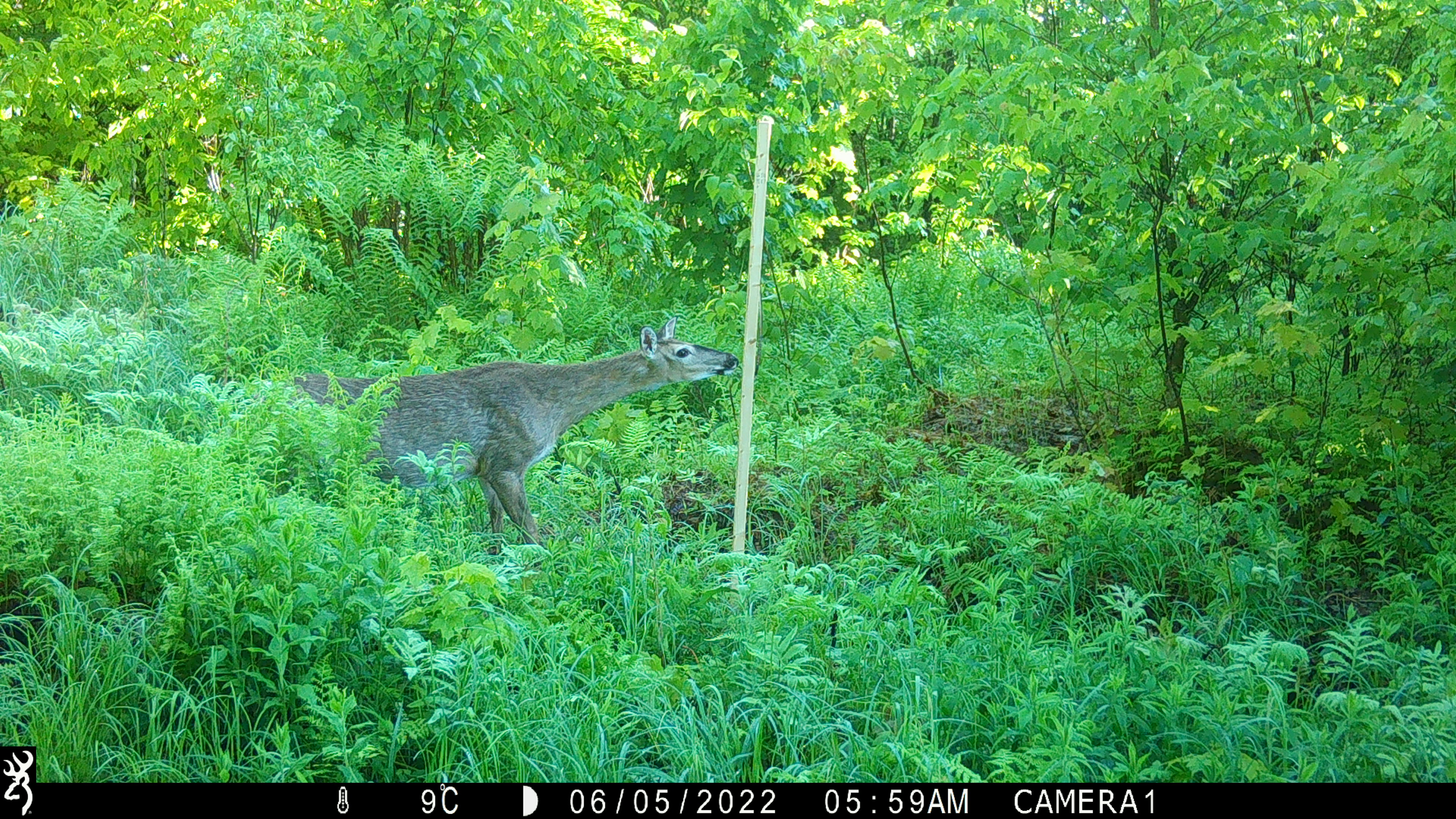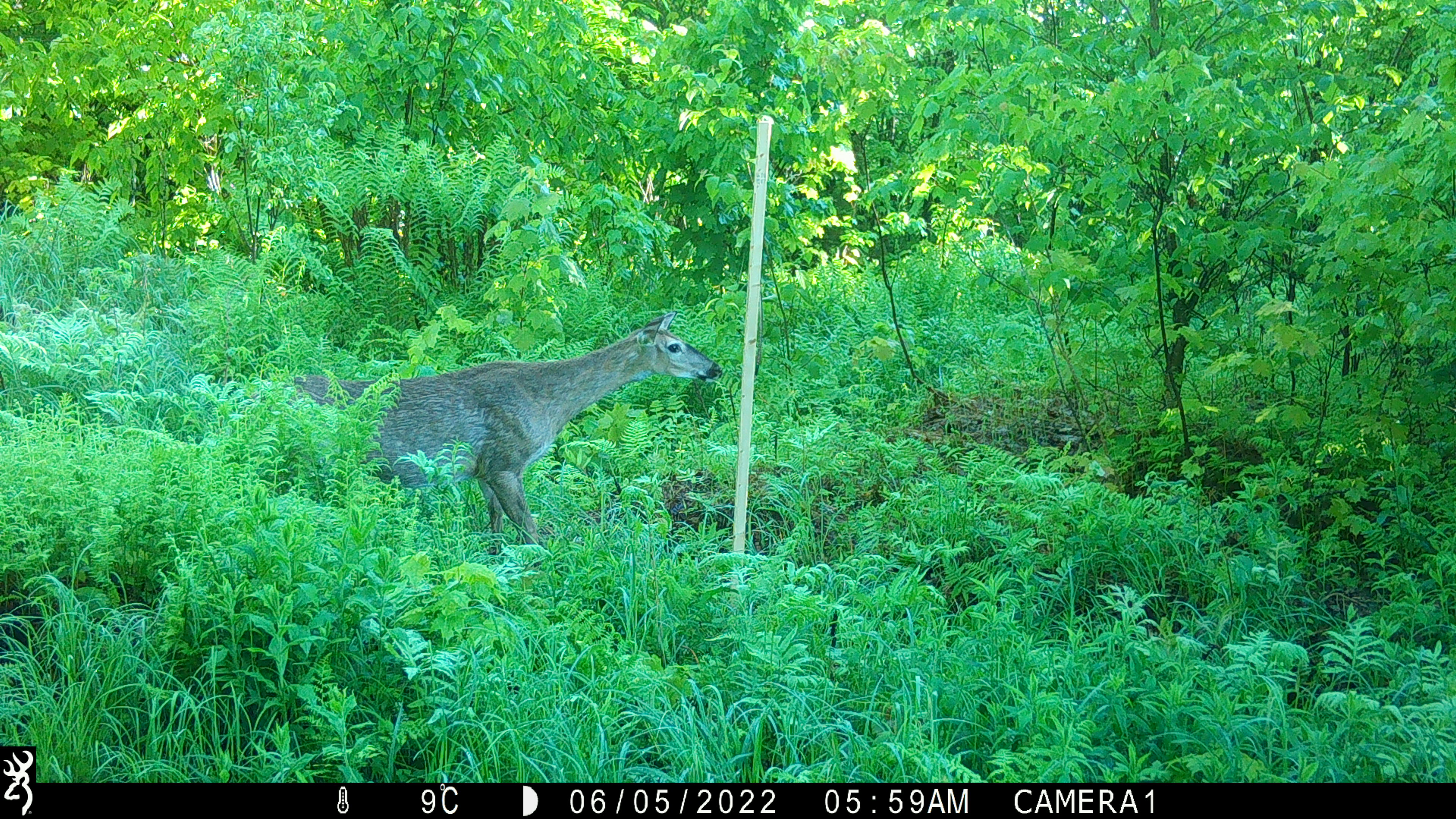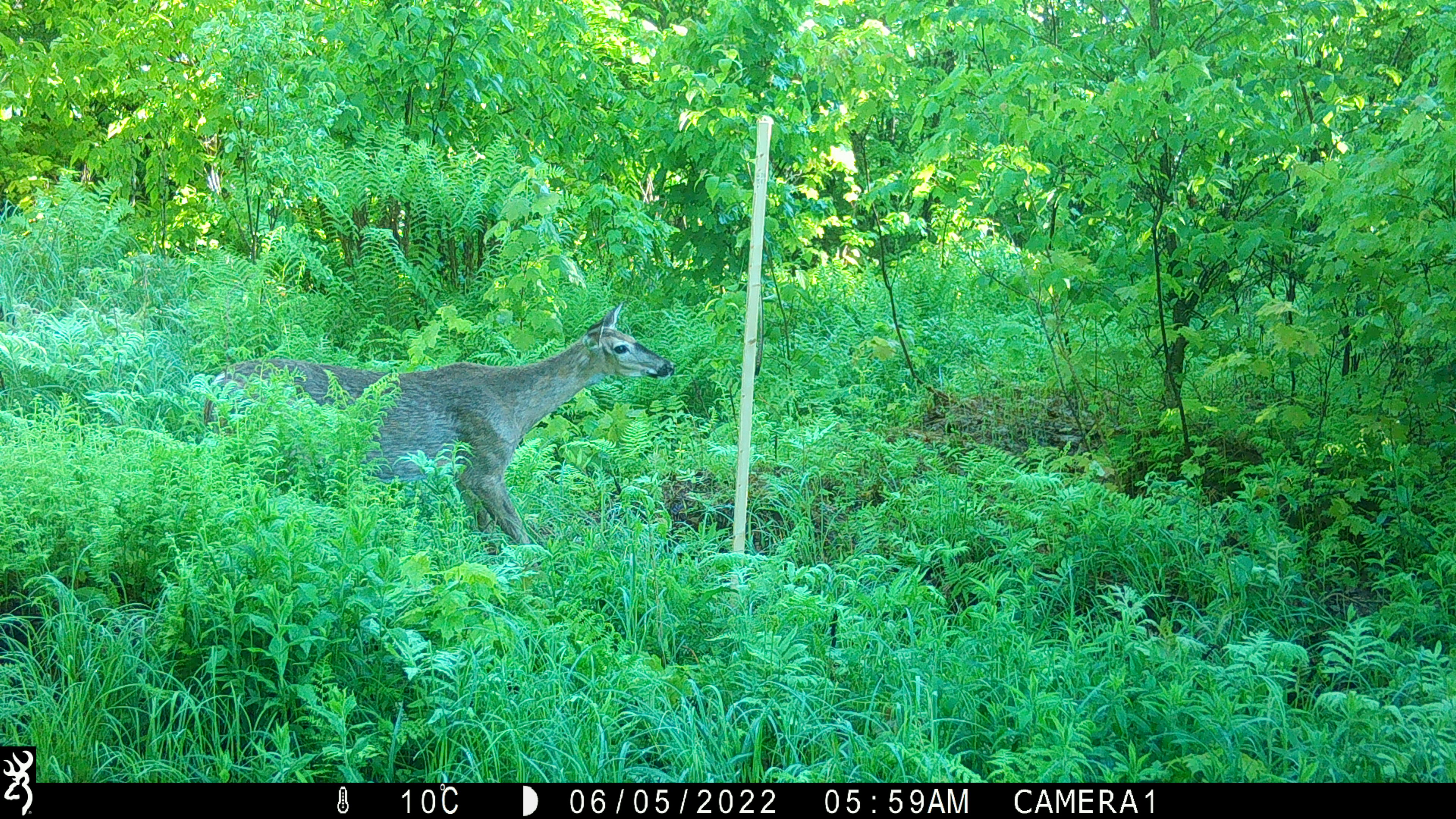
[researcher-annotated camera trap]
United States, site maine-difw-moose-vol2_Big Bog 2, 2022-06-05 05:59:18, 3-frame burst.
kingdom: Animalia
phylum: Chordata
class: Mammalia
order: Artiodactyla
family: Cervidae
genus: Odocoileus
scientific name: Odocoileus virginianus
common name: white-tailed deer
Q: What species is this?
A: White-tailed deer (Odocoileus virginianus).